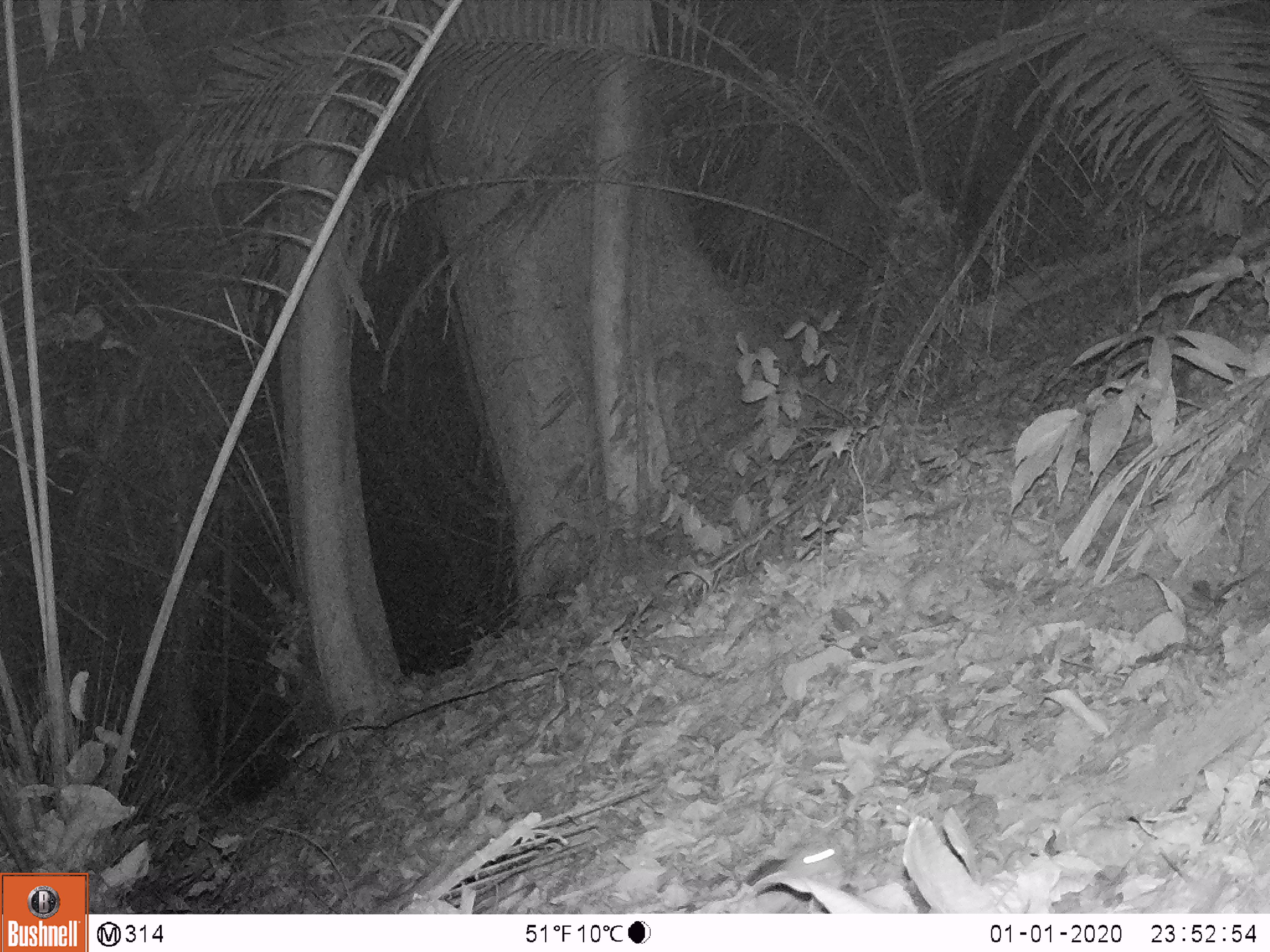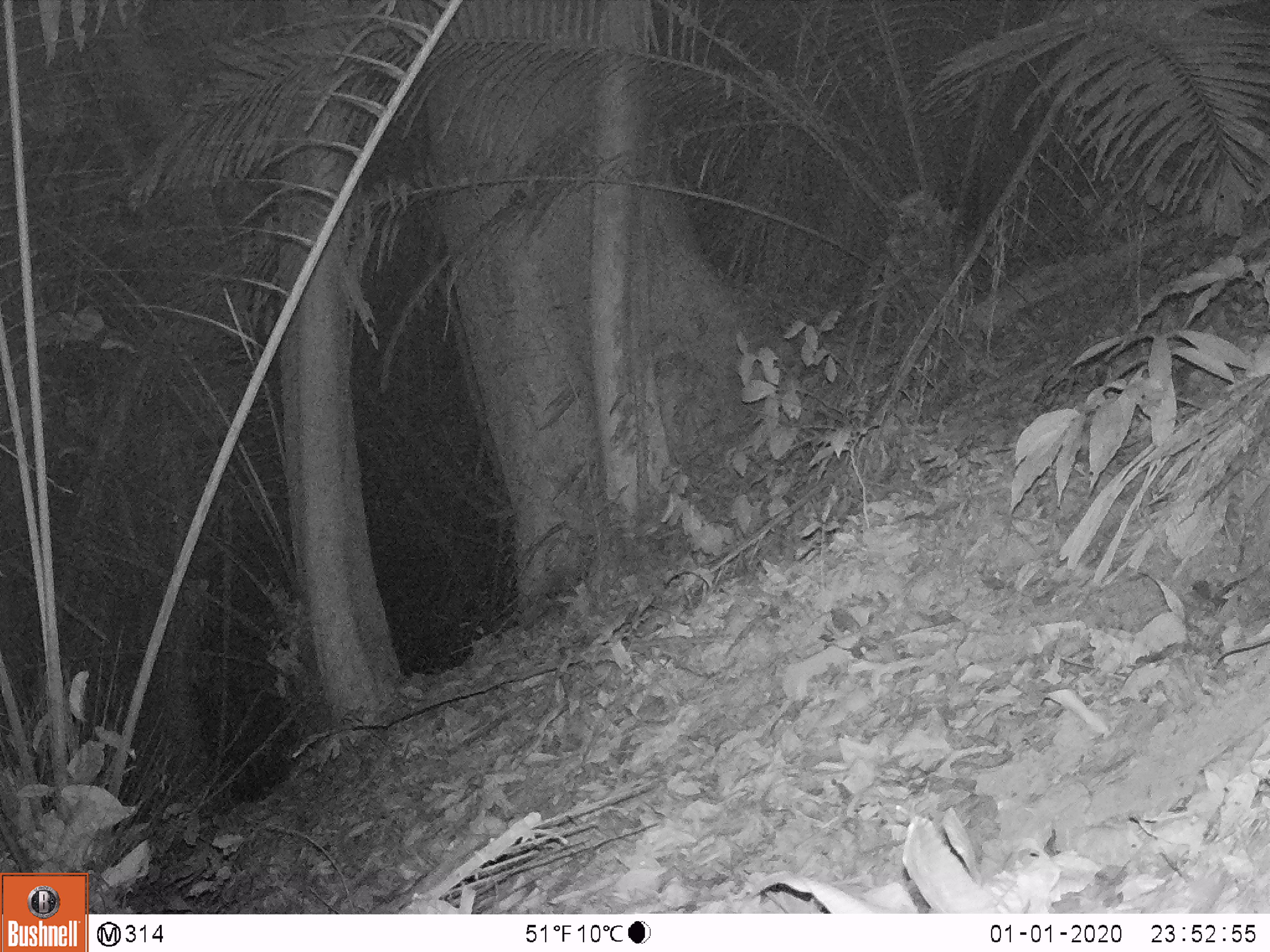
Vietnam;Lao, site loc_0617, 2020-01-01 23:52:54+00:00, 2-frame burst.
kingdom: Animalia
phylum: Chordata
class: Mammalia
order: Rodentia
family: Muridae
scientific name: Muridae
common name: old-world mice and rats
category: unidentified murid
Unidentified murid (old-world mice and rats) (Muridae). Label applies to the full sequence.